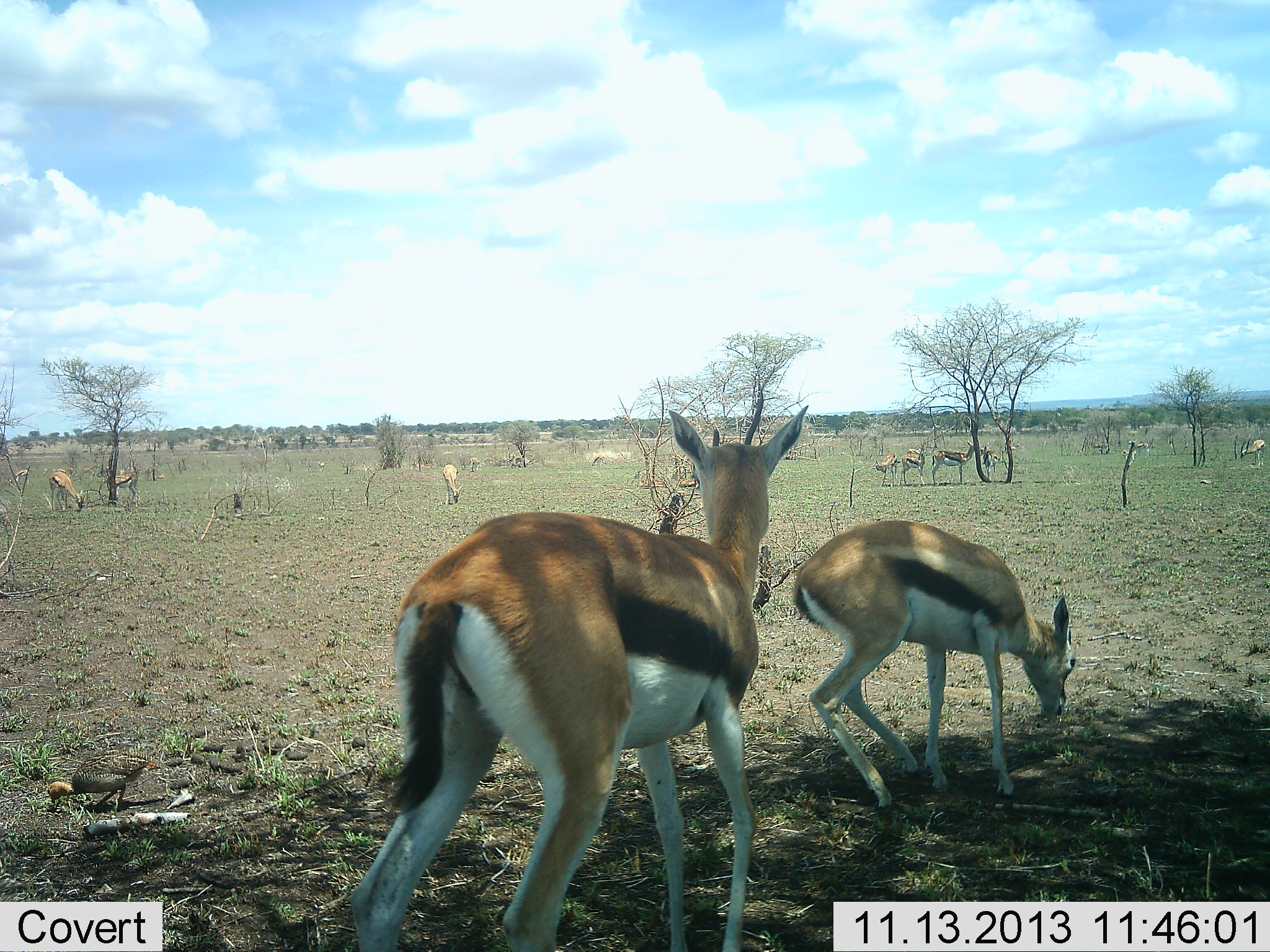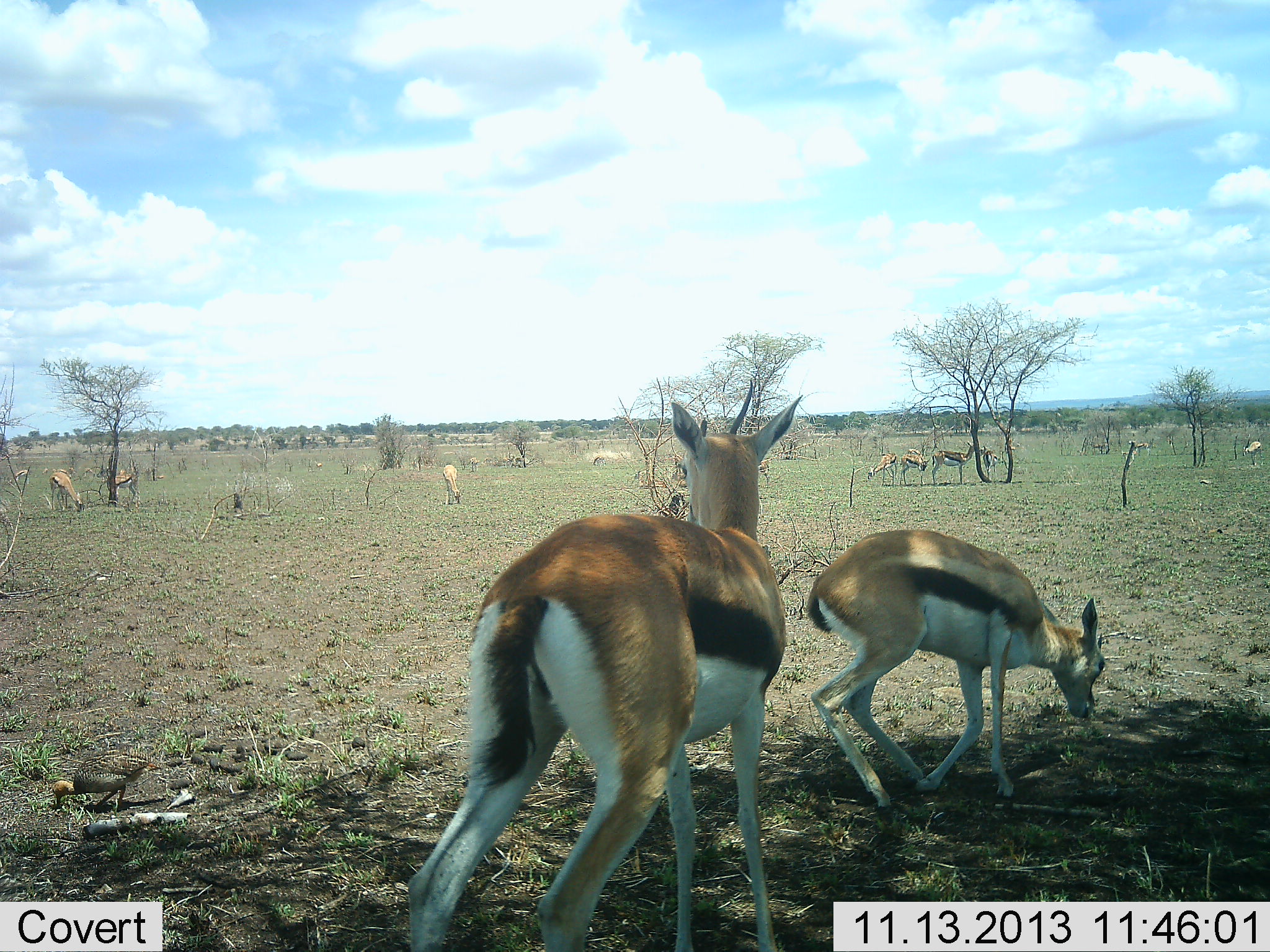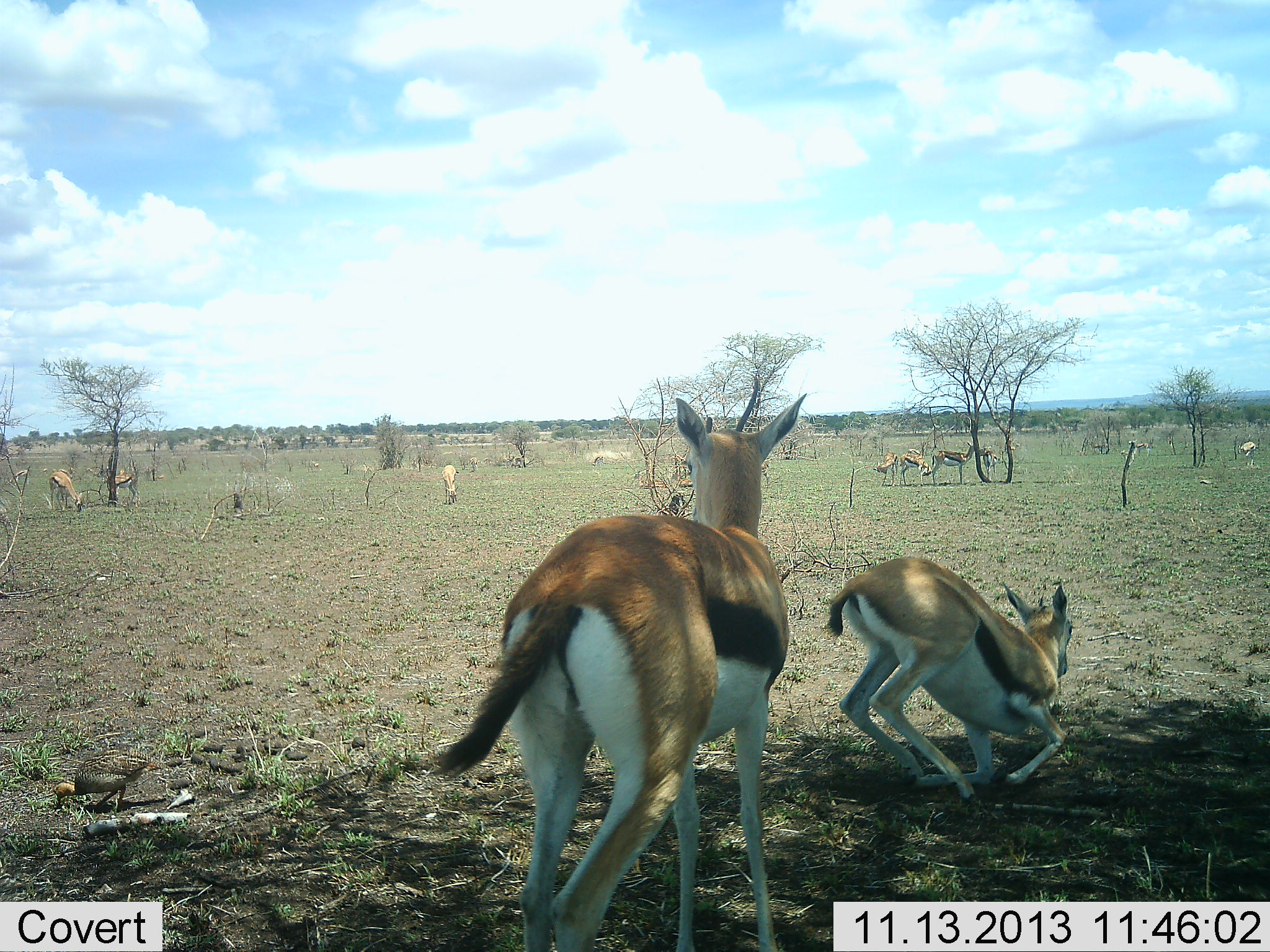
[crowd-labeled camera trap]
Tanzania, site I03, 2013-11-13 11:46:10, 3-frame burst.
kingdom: Animalia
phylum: Chordata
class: Mammalia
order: Artiodactyla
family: Bovidae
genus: Eudorcas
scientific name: Eudorcas thomsonii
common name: thomson's gazelle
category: gazellethomsons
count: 9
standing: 70%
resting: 20%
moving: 30%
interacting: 0%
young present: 20%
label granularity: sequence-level